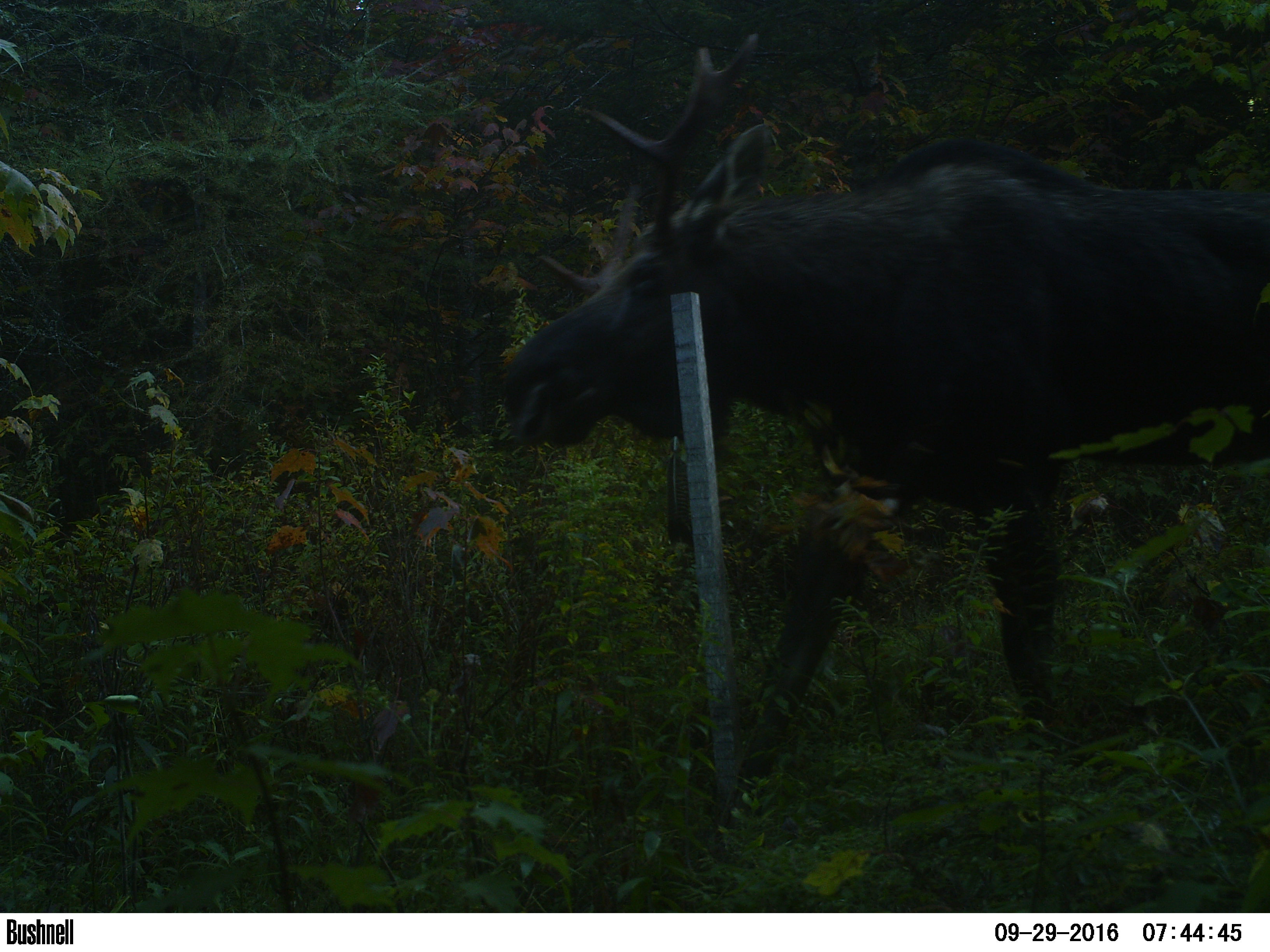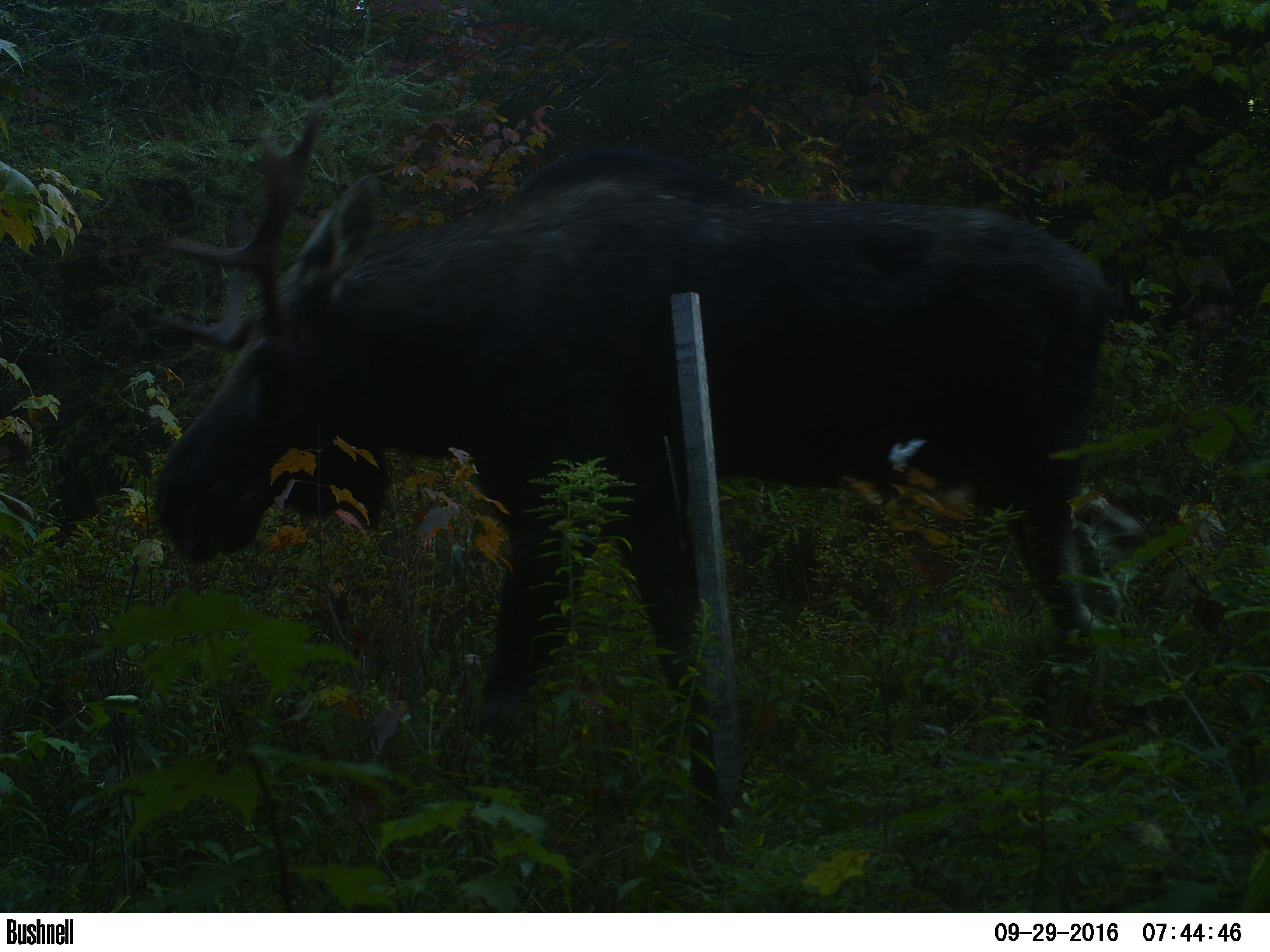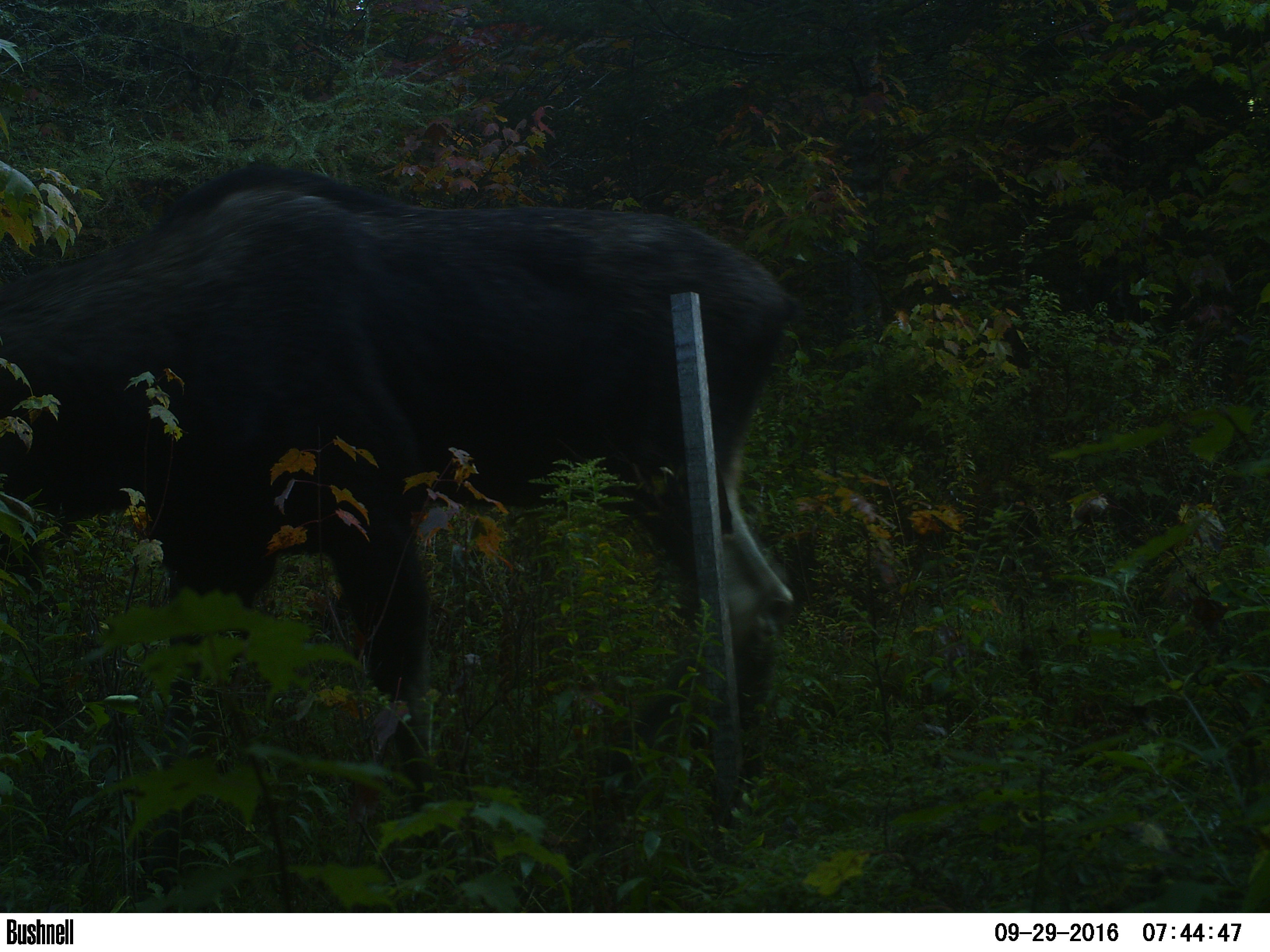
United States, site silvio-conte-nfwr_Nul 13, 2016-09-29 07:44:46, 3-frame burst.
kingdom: Animalia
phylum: Chordata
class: Mammalia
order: Artiodactyla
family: Cervidae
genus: Alces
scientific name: Alces alces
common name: moose